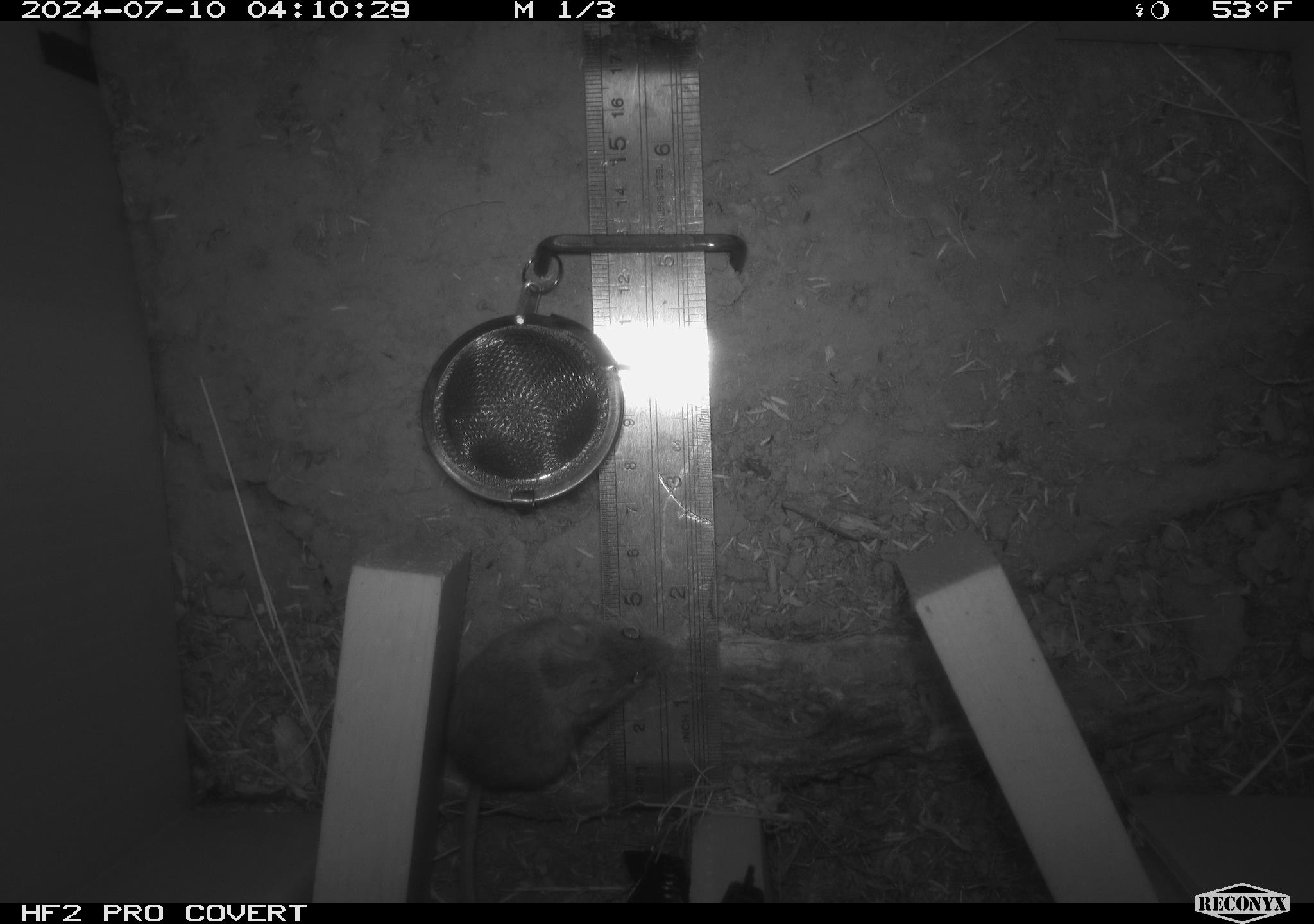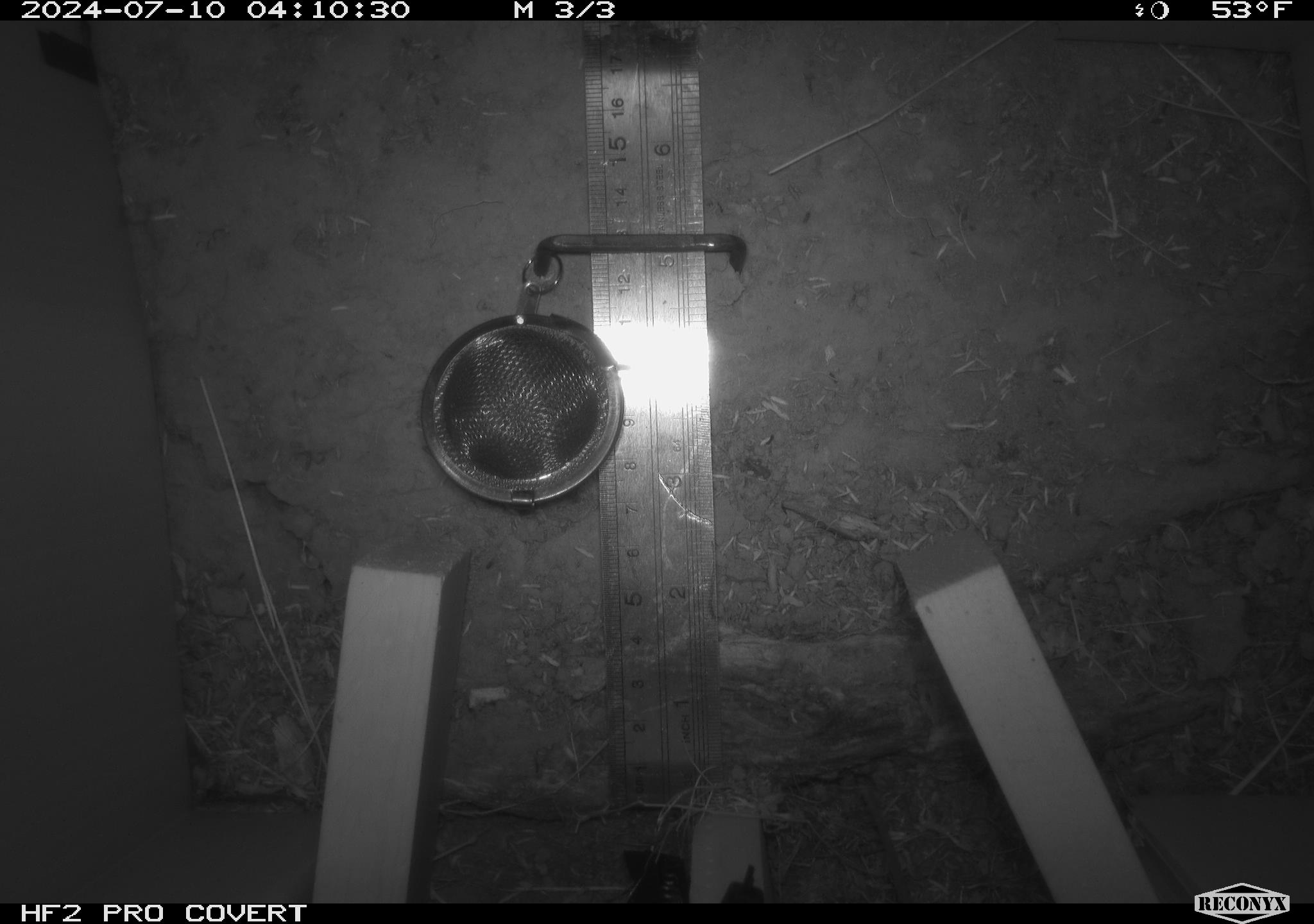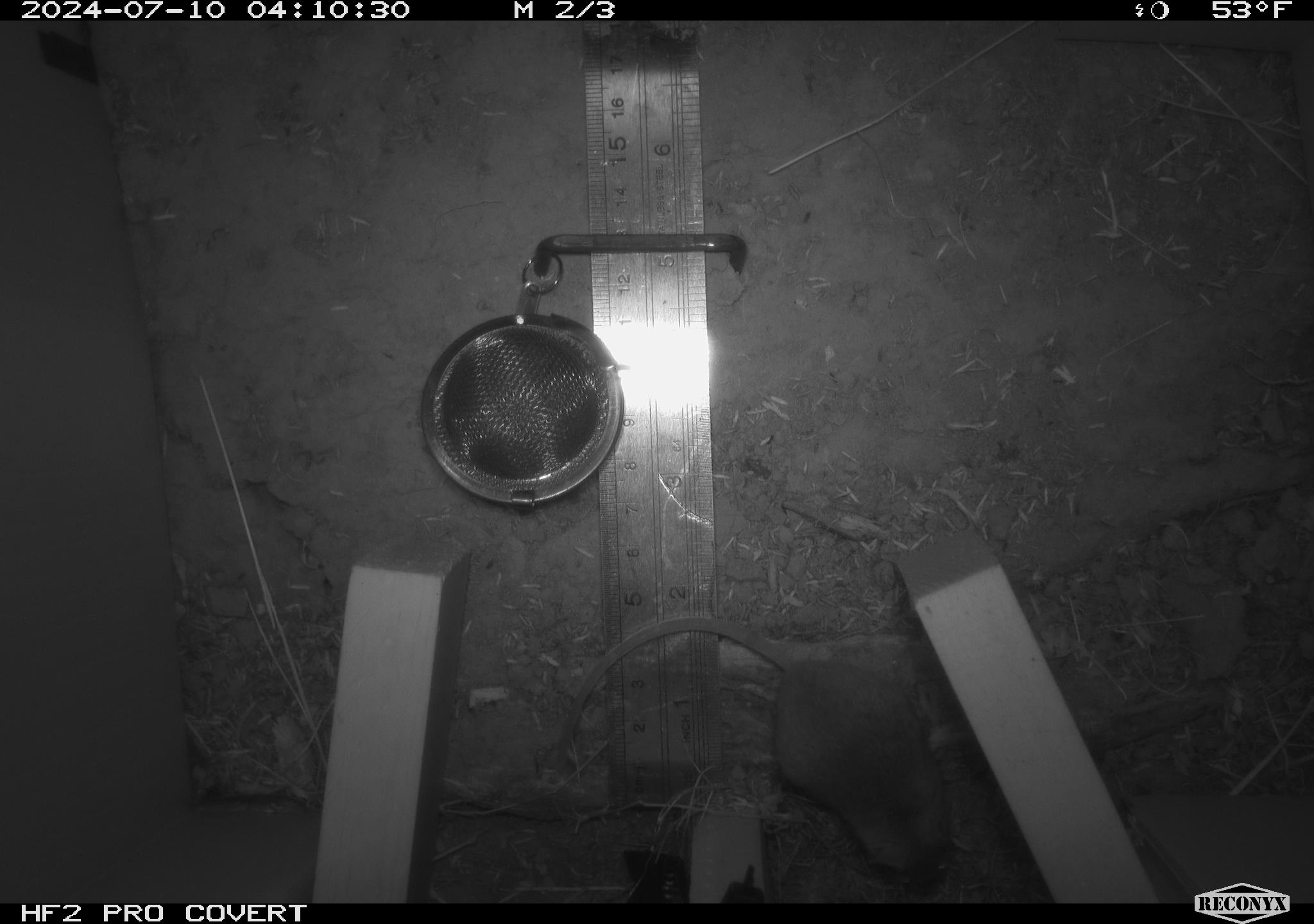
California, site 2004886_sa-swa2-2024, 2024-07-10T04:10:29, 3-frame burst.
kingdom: Animalia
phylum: Chordata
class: Mammalia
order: Rodentia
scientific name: Rodentia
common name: mouse species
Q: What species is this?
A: Mouse species (Rodentia).